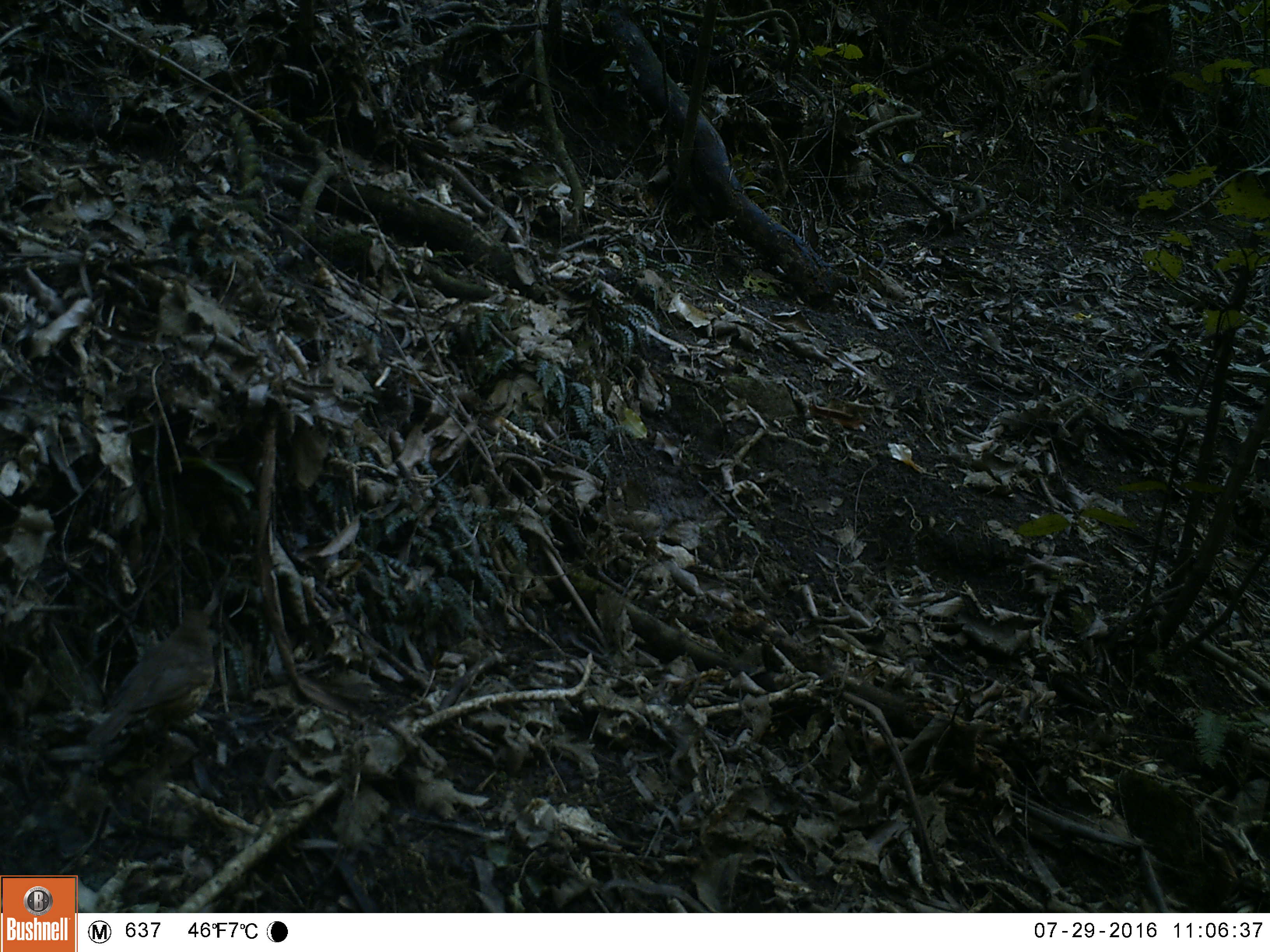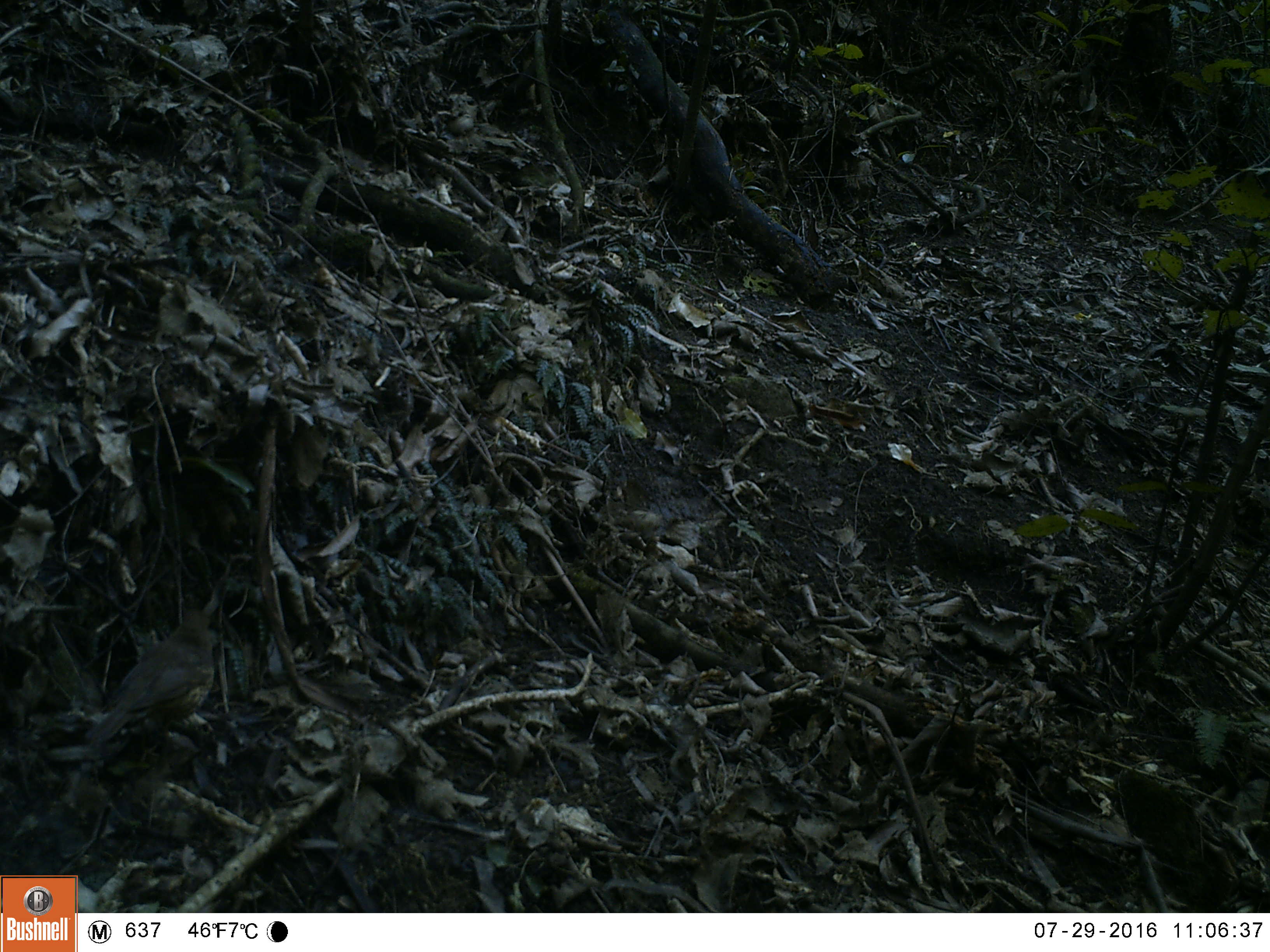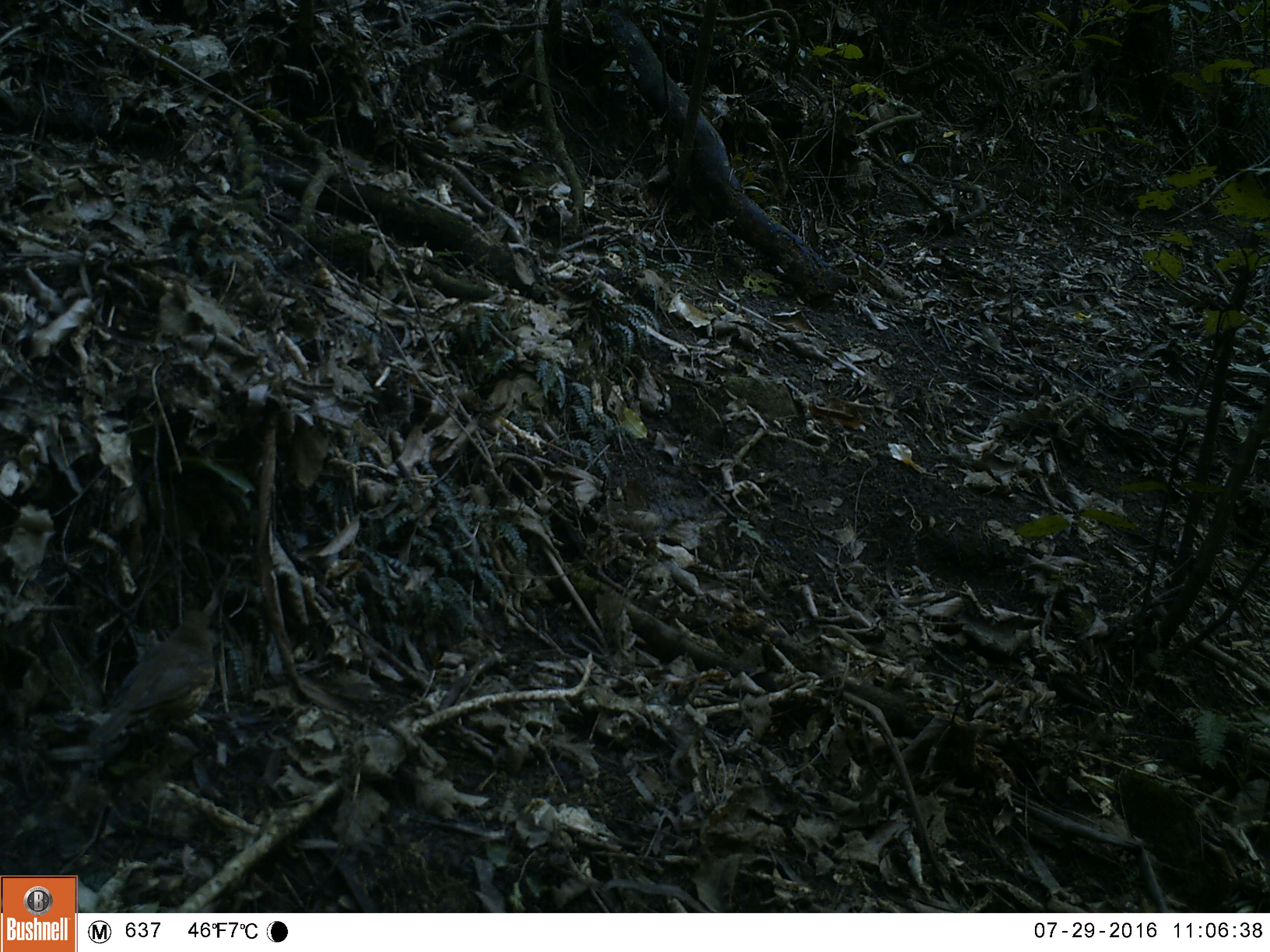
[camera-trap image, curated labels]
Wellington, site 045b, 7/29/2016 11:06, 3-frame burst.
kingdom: Animalia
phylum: Chordata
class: Aves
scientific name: Aves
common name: bird